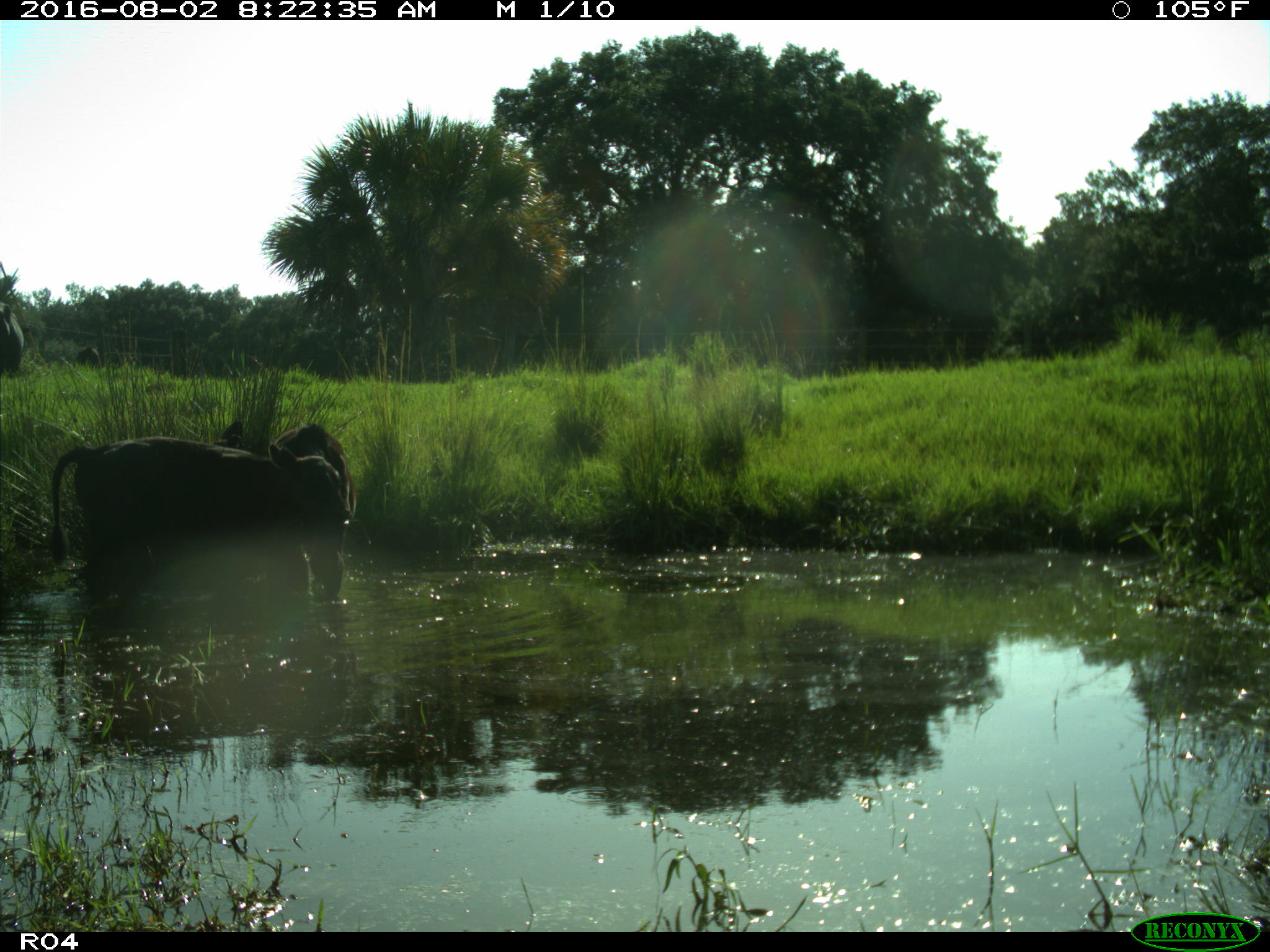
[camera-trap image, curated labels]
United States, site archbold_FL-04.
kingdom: Animalia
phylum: Chordata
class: Mammalia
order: Artiodactyla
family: Bovidae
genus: Bos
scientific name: Bos taurus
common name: domestic cow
Bos taurus (domestic cow).